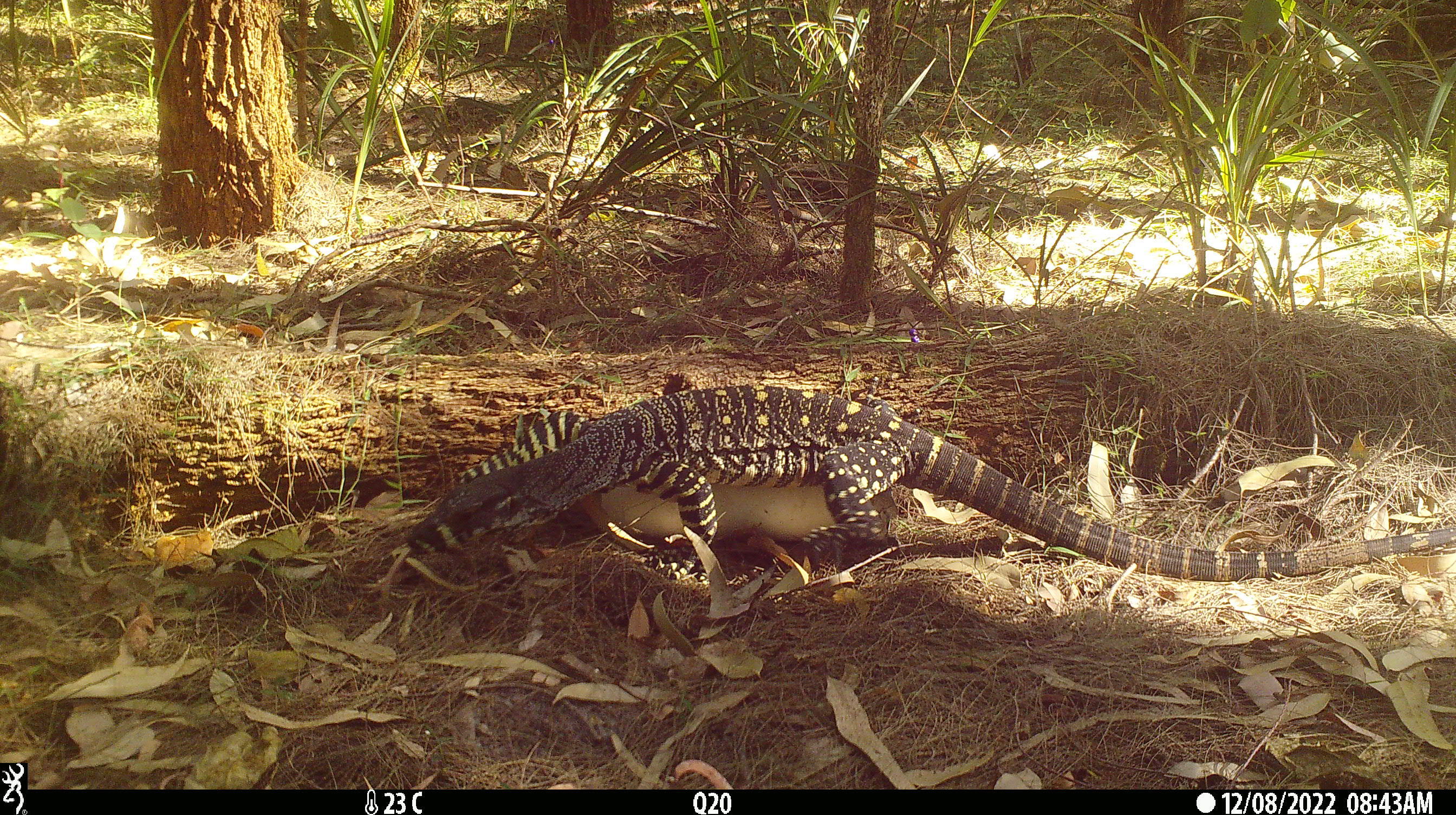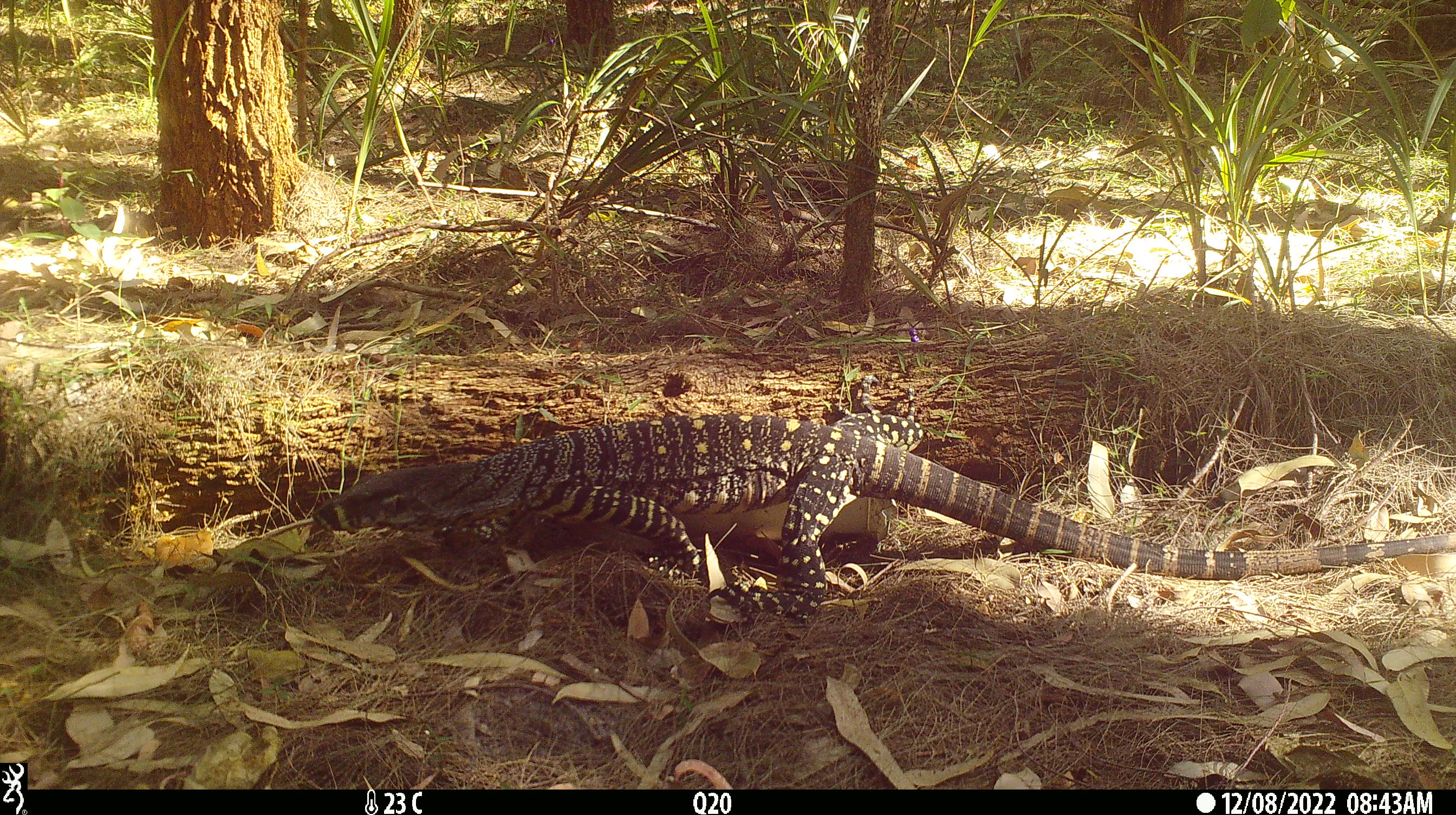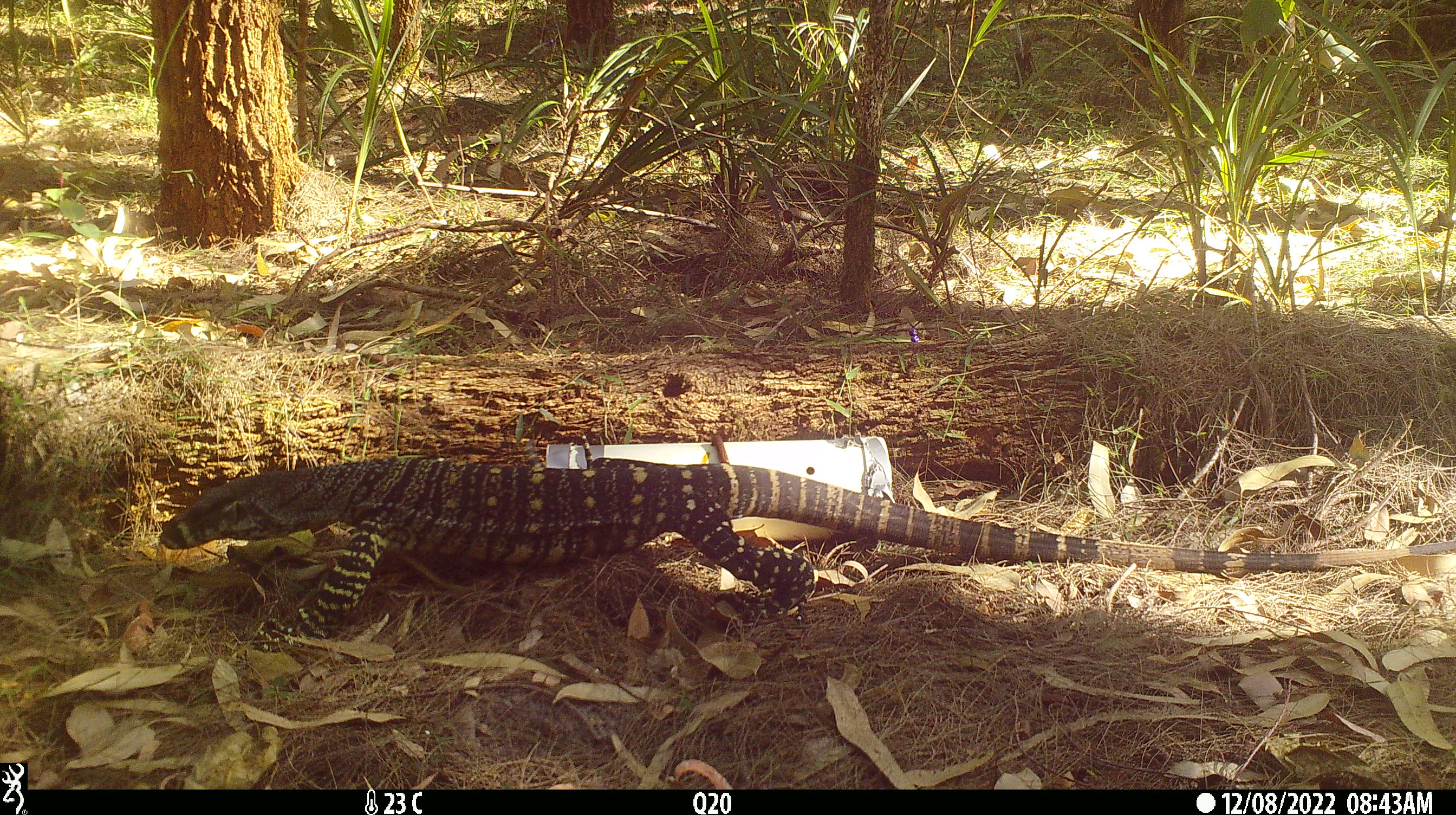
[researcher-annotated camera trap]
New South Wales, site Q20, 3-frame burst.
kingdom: Animalia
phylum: Chordata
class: Reptilia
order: Squamata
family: Varanidae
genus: Varanus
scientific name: Varanus varius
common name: lace monitor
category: goanna